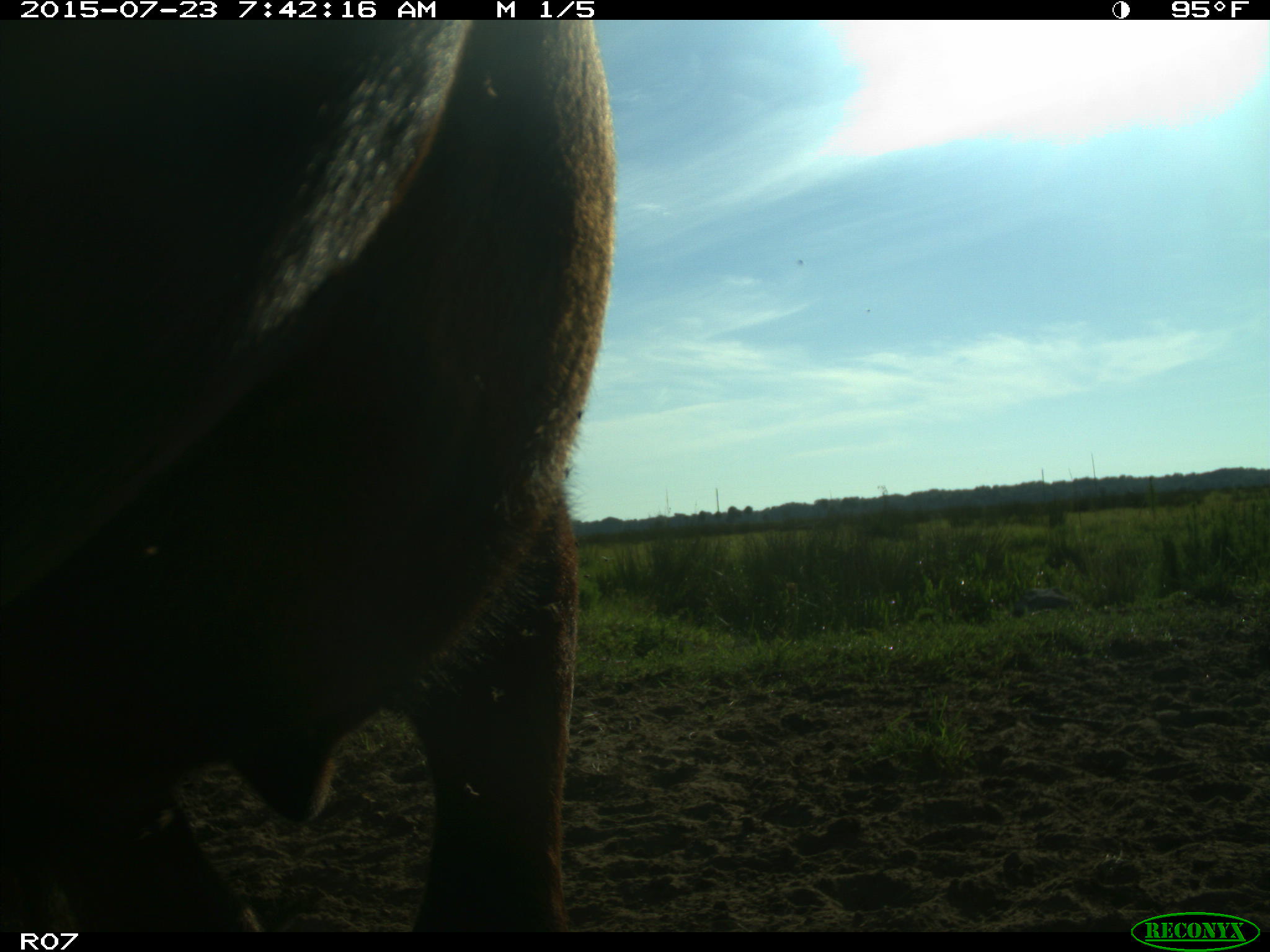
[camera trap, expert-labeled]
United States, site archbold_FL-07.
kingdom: Animalia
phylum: Chordata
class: Mammalia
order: Artiodactyla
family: Bovidae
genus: Bos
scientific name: Bos taurus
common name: domestic cow